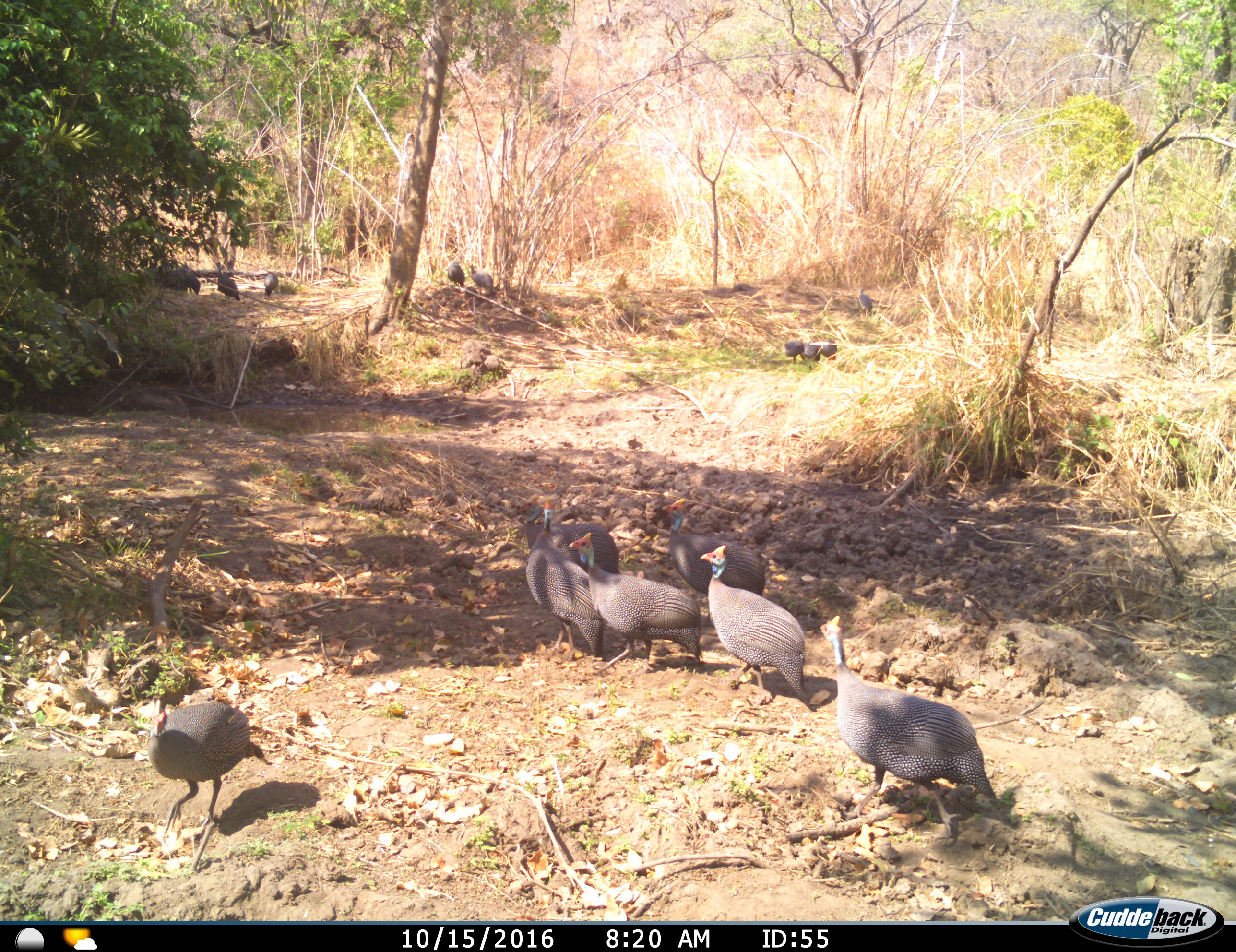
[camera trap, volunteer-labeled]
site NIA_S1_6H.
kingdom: Animalia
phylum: Chordata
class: Aves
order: Galliformes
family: Numididae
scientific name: Numididae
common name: guineafowl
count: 11-50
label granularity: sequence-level